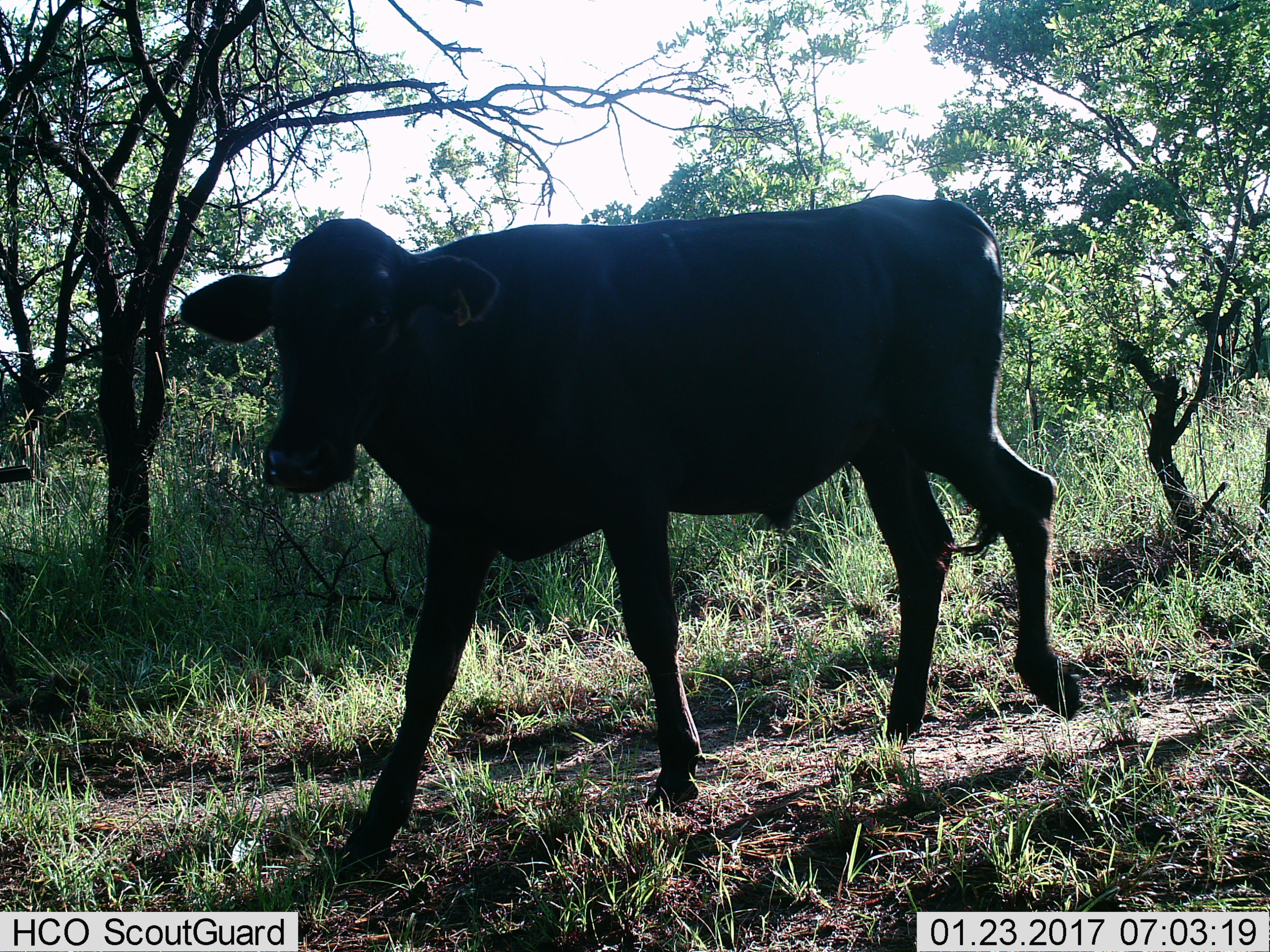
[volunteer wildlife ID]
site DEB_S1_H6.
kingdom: Animalia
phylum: Chordata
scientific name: Vertebrata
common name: domestic animal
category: domesticanimal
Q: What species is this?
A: Domesticanimal (domestic animal) (Vertebrata).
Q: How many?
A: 1.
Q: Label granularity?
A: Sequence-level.